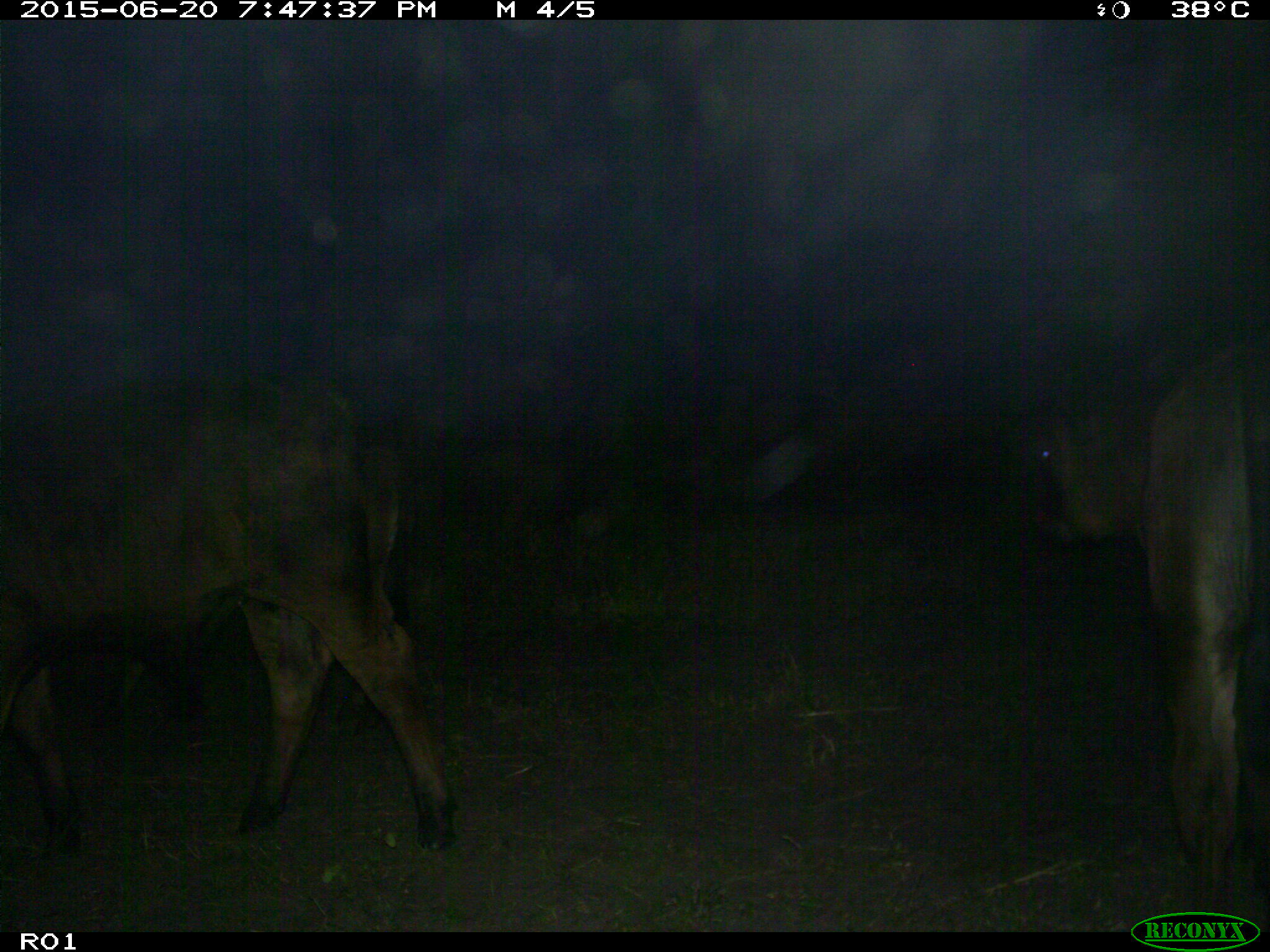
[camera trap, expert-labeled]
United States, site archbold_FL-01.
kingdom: Animalia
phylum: Chordata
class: Mammalia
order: Artiodactyla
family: Bovidae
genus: Bos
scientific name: Bos taurus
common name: domestic cow